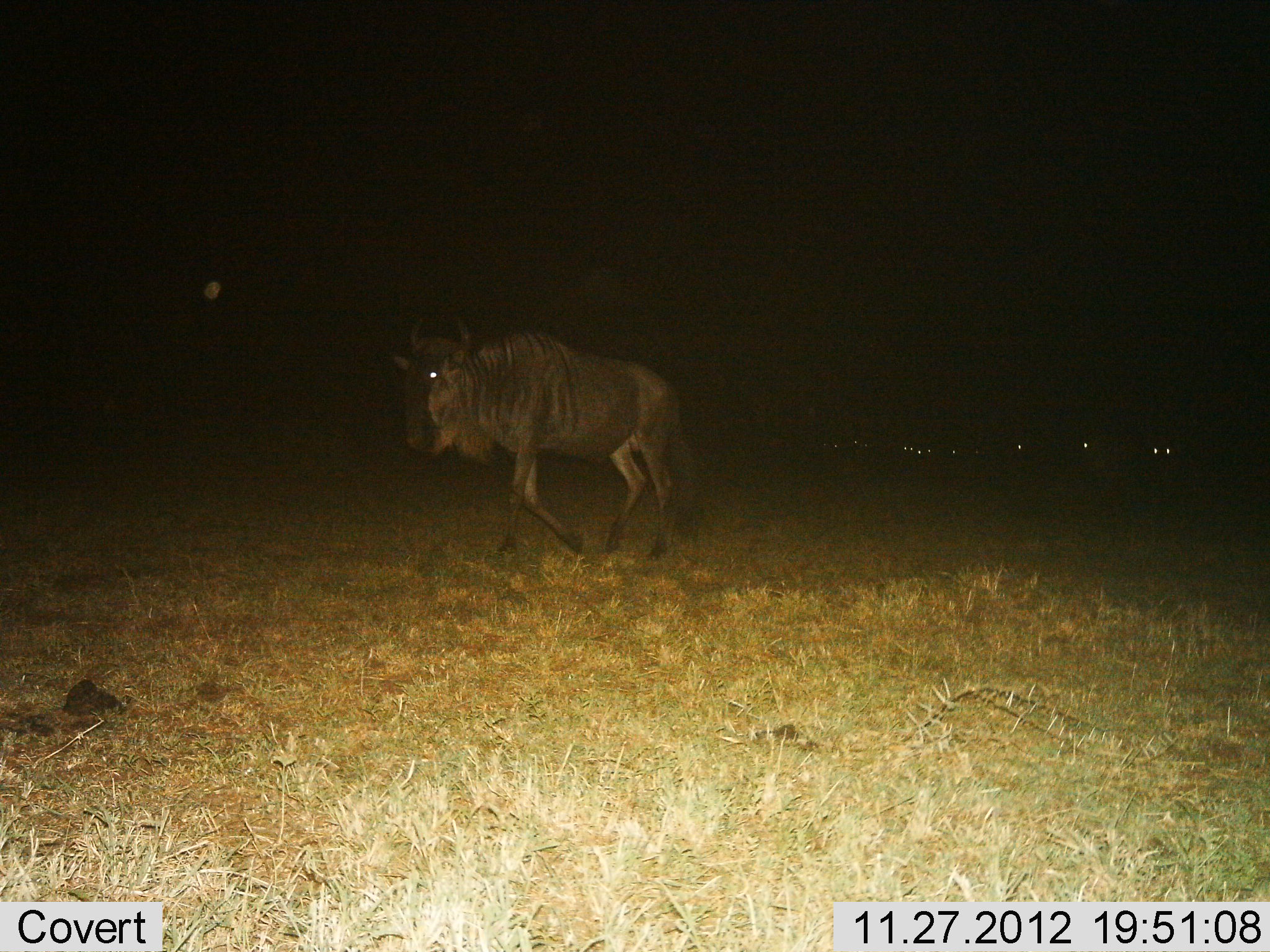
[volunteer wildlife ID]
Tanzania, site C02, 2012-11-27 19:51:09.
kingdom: Animalia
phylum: Chordata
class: Mammalia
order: Artiodactyla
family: Bovidae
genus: Connochaetes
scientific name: Connochaetes taurinus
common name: blue wildebeest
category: wildebeest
Wildebeest (blue wildebeest) (Connochaetes taurinus), count 1. Behavior (volunteer vote fractions): standing 6%, resting 0%, moving 94%, interacting 0%. Young present (vote fraction): 0%. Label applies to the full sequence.